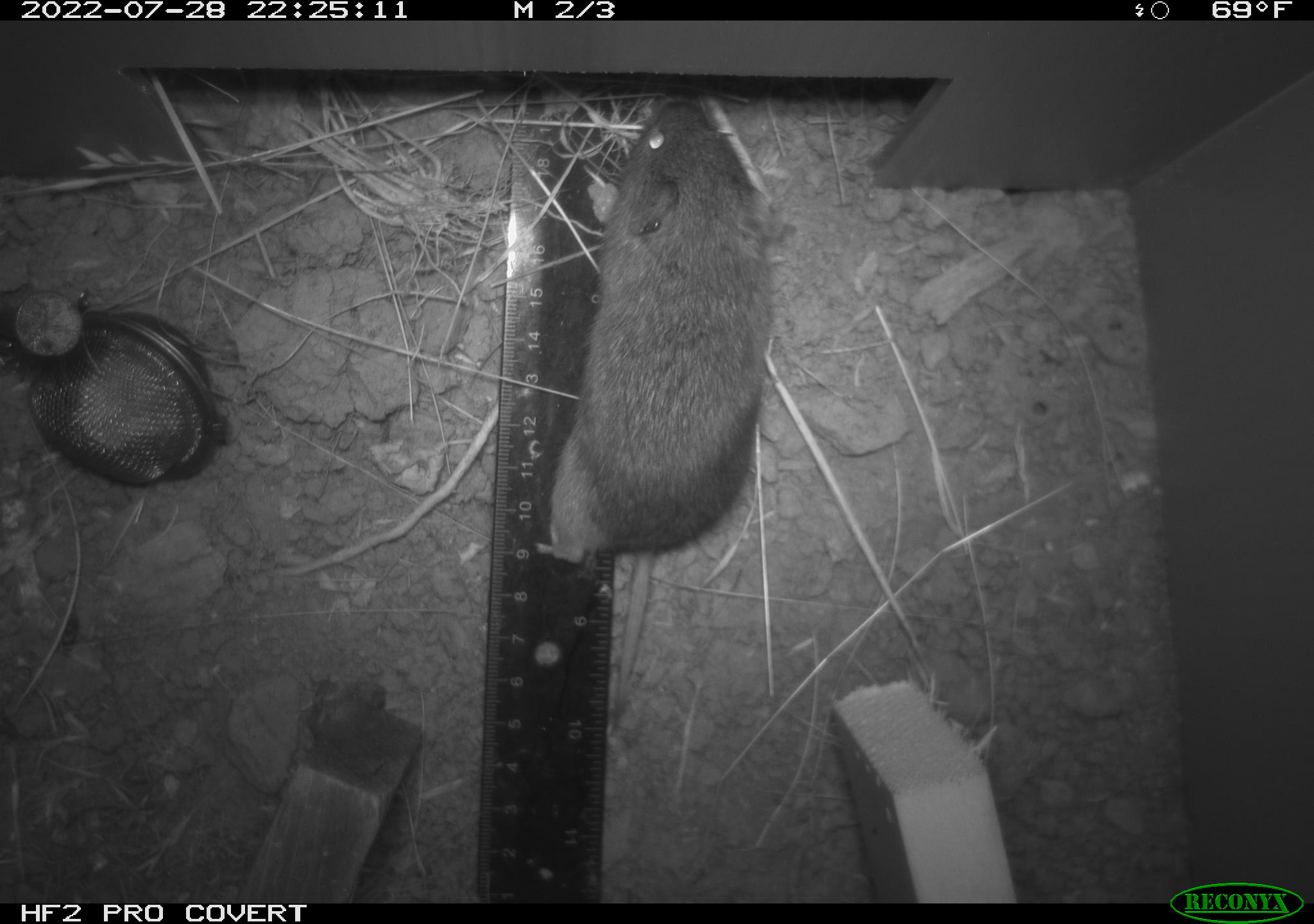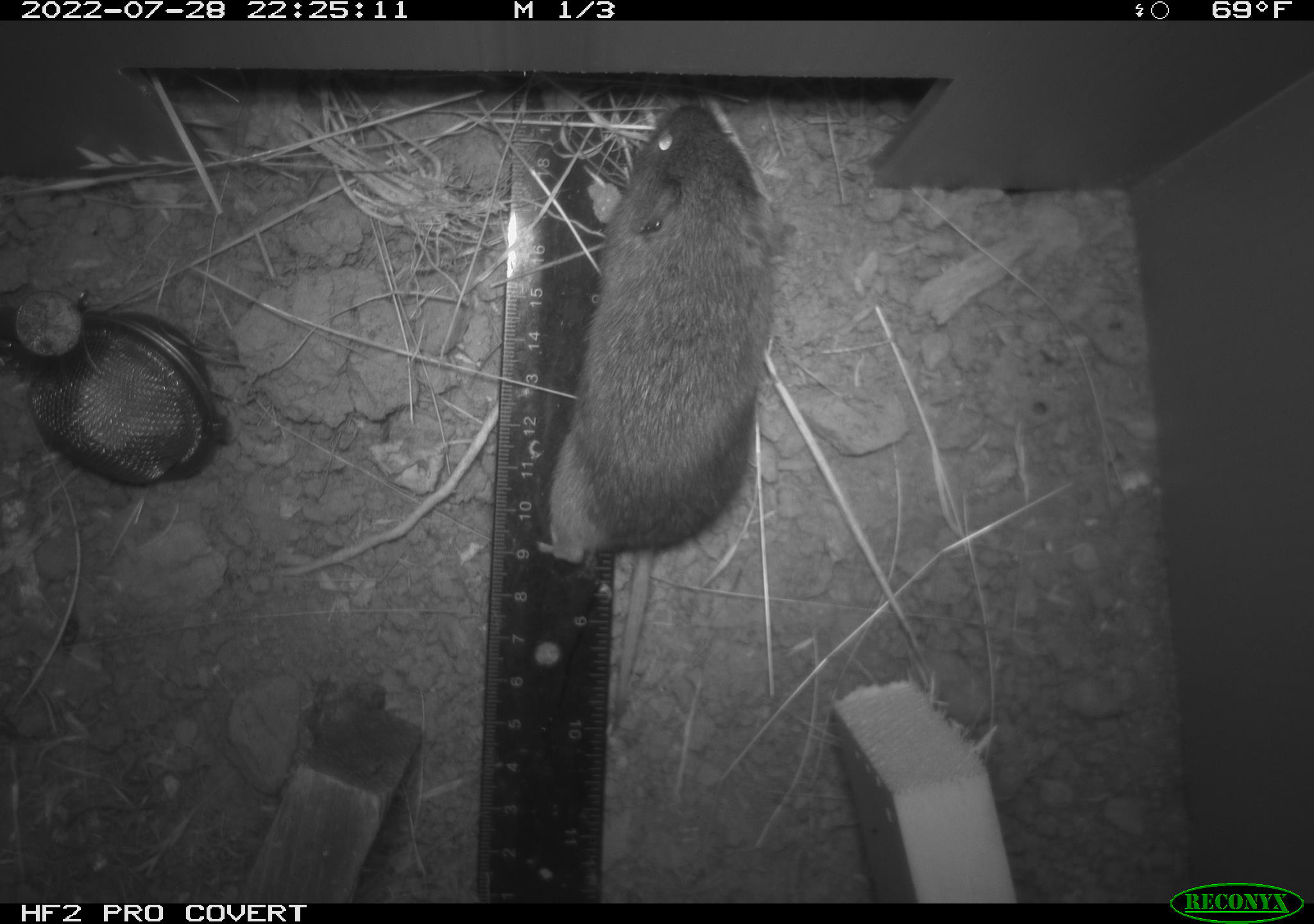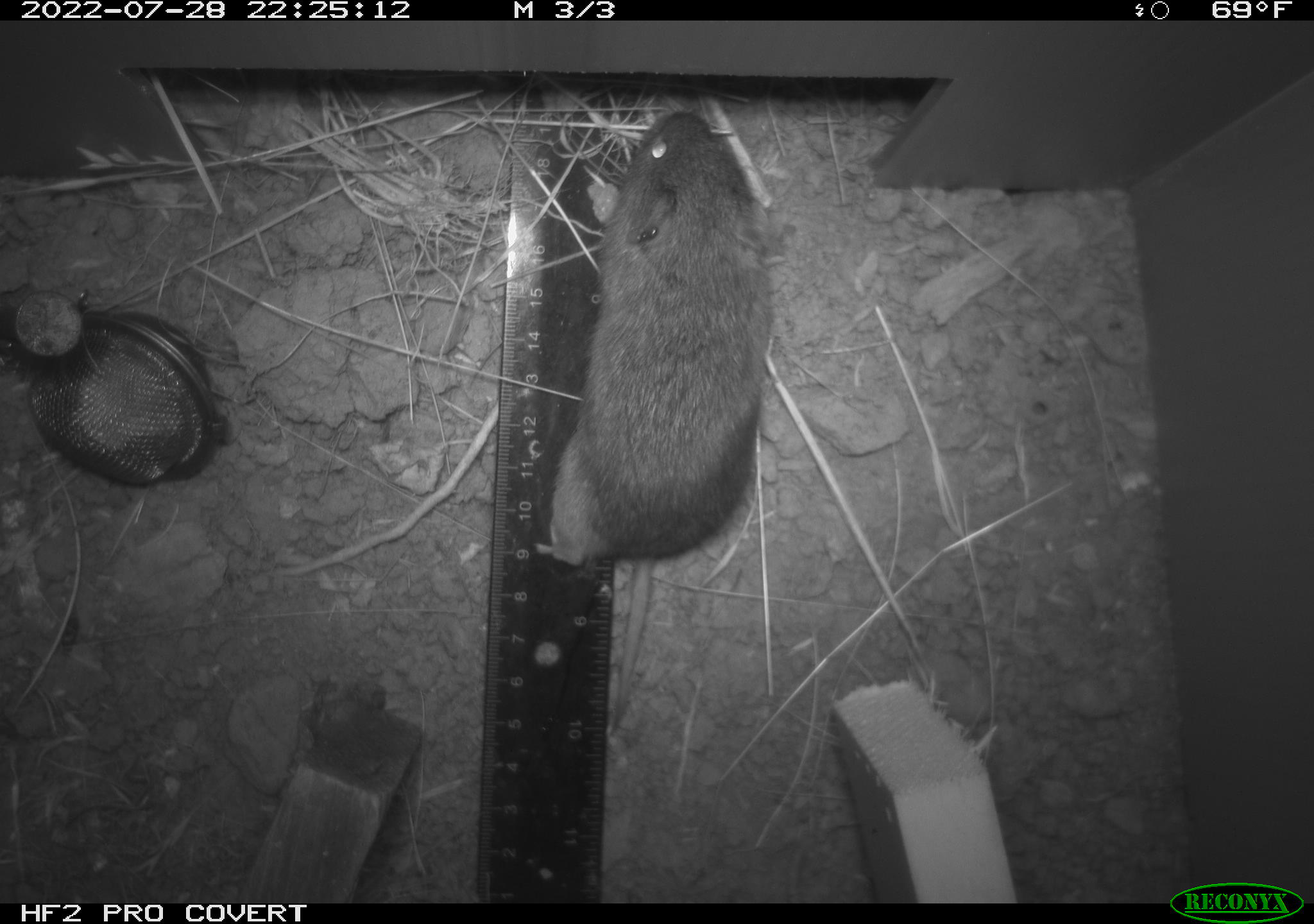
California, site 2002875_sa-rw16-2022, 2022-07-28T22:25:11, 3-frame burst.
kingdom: Animalia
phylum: Chordata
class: Mammalia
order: Rodentia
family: Cricetidae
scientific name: Arvicolinae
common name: voles, lemmings, and muskrats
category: arvicolinae subfamily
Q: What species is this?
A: Arvicolinae subfamily (voles, lemmings, and muskrats) (Arvicolinae).